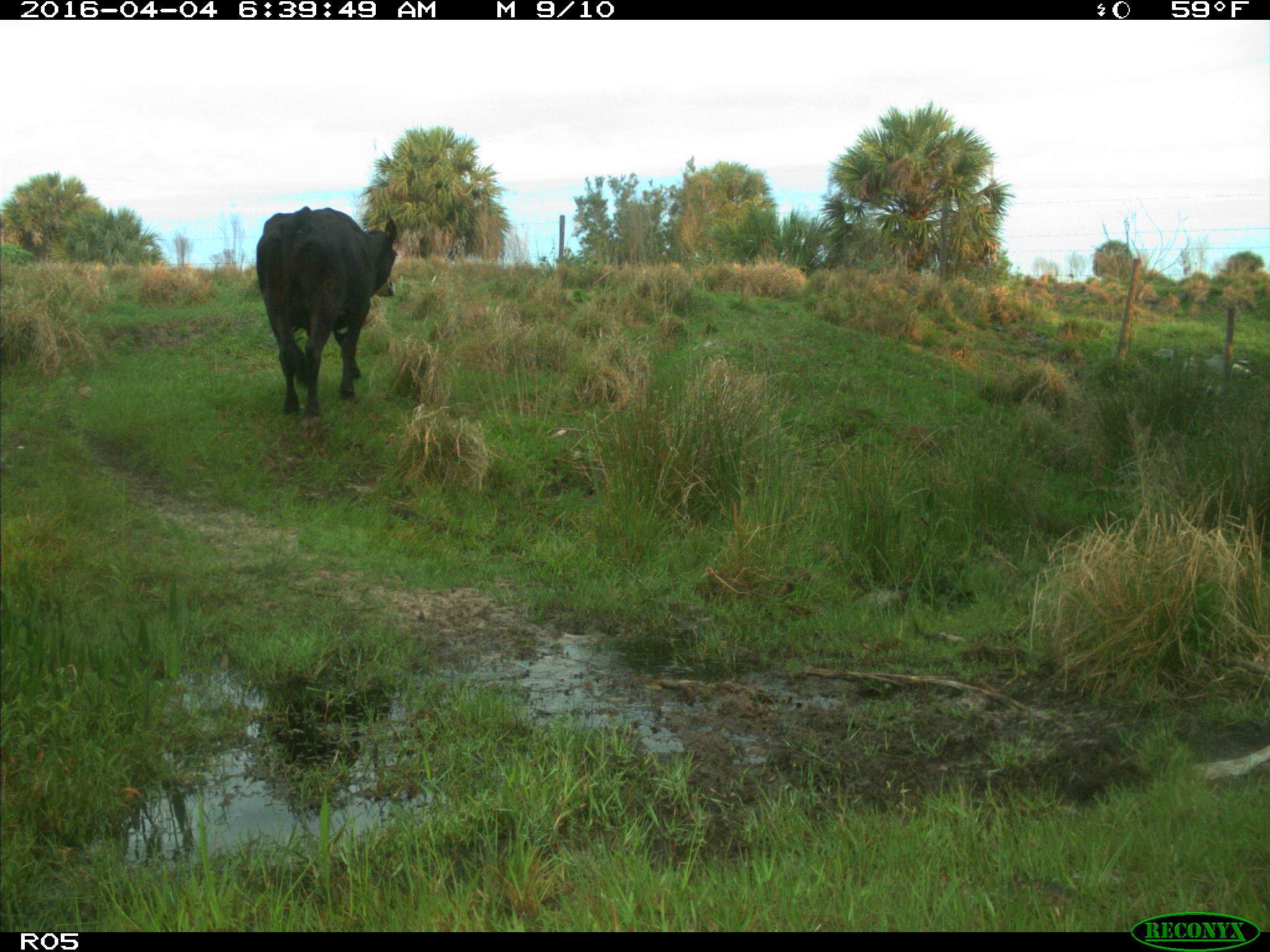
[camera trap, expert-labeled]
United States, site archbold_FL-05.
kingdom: Animalia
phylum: Chordata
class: Mammalia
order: Artiodactyla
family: Bovidae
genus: Bos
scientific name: Bos taurus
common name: domestic cow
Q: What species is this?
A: Bos taurus (domestic cow).